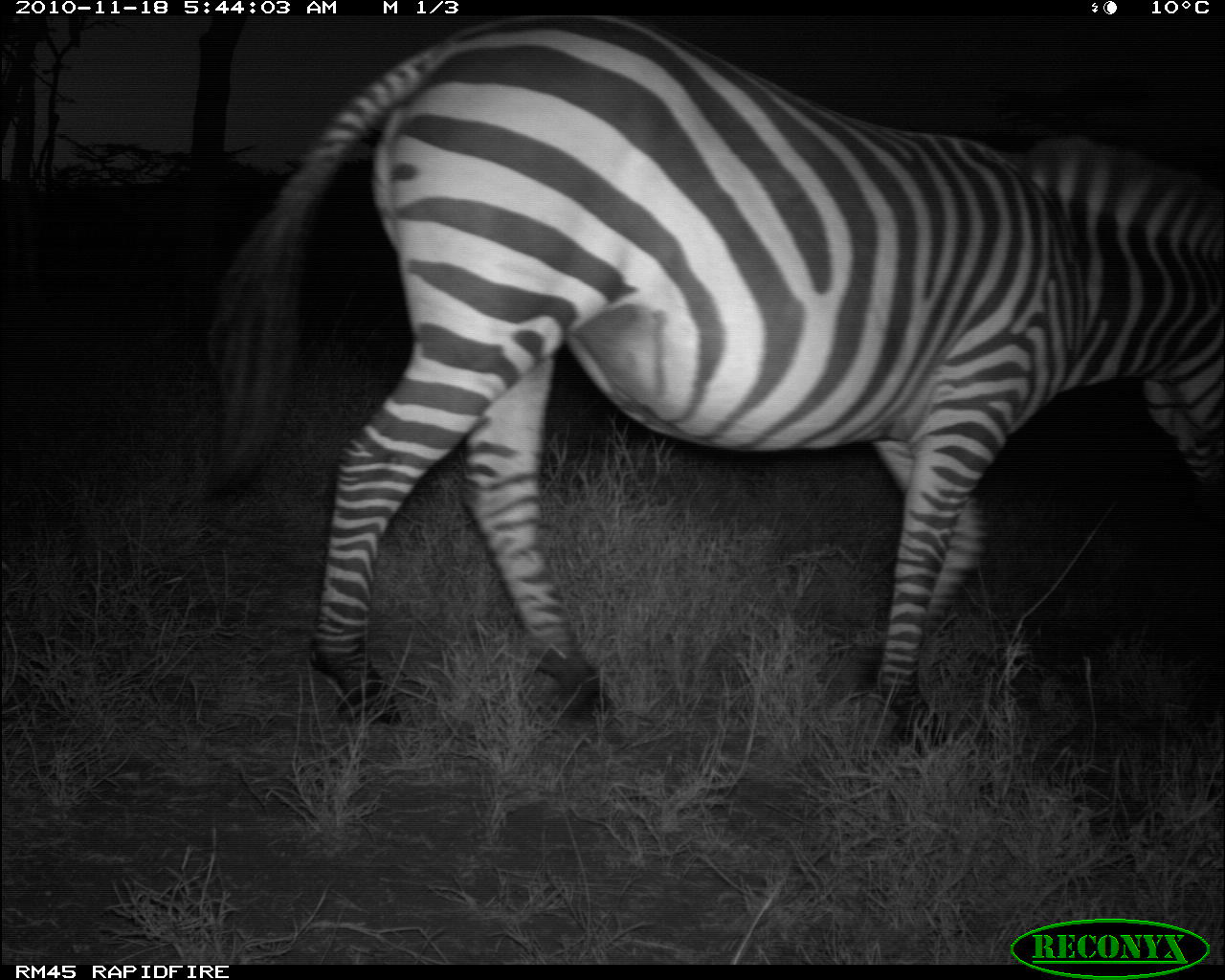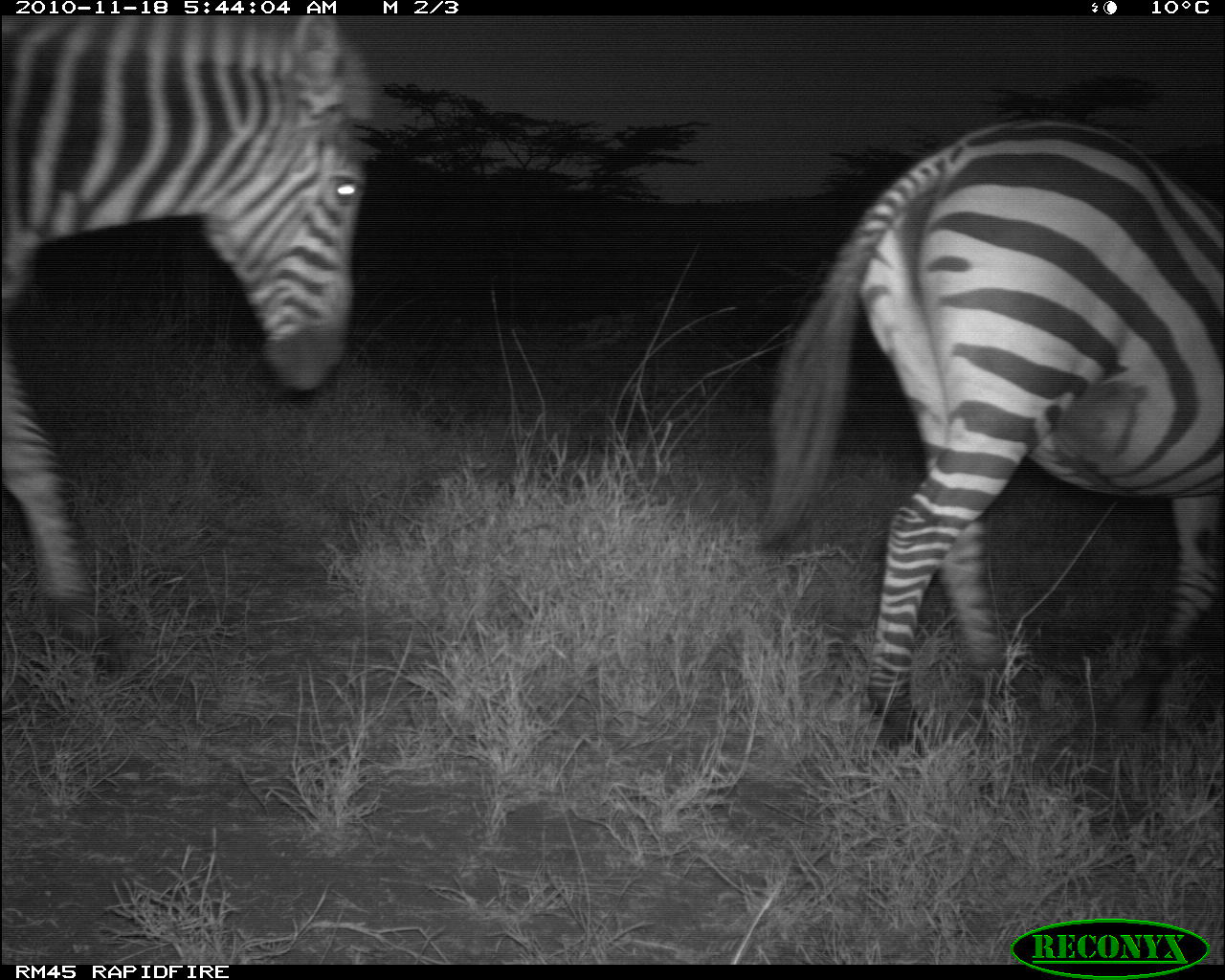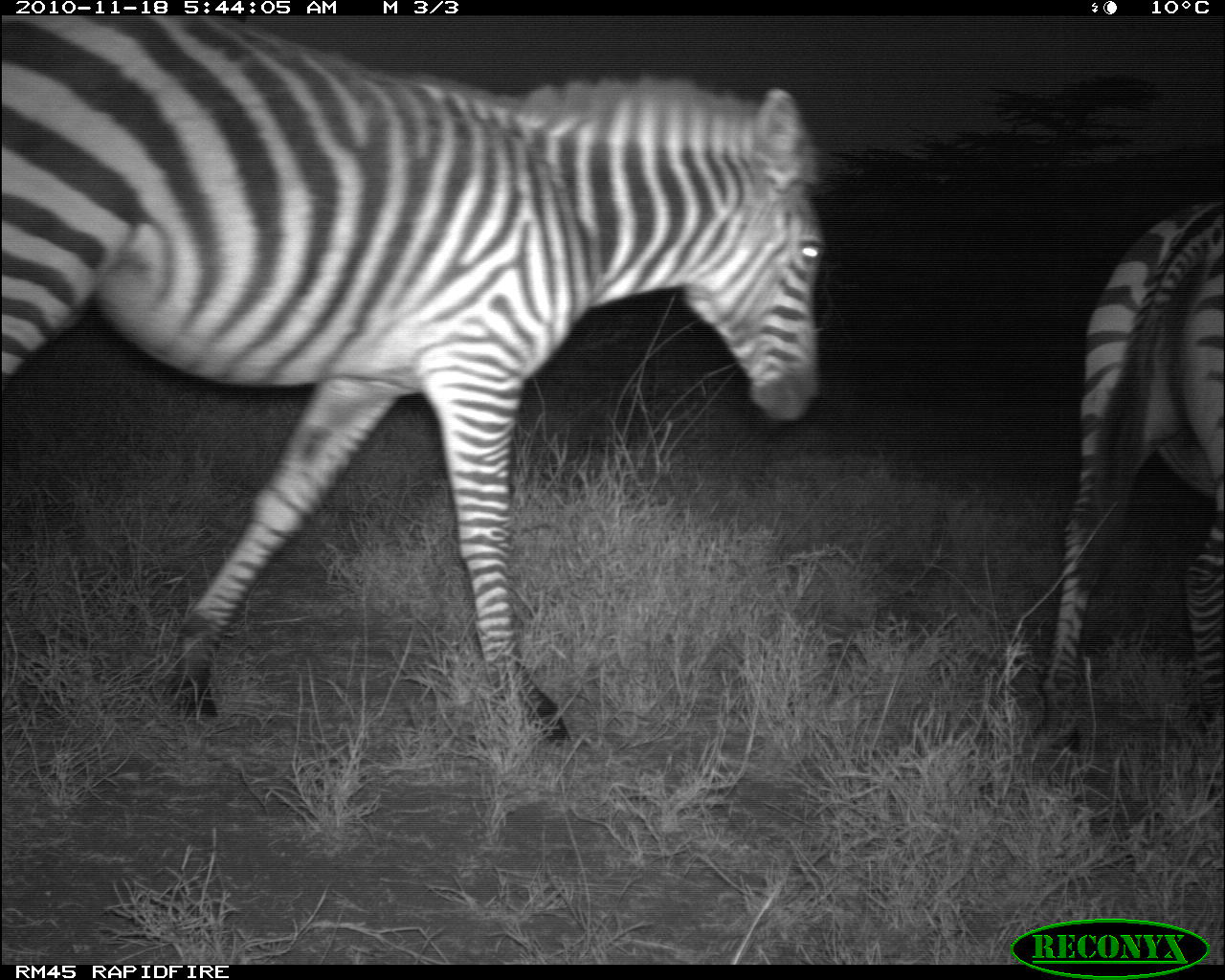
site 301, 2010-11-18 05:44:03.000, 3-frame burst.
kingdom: Animalia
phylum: Chordata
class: Mammalia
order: Perissodactyla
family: Equidae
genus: Equus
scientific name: Equus quagga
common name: plains zebra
Equus quagga (plains zebra), count 1.